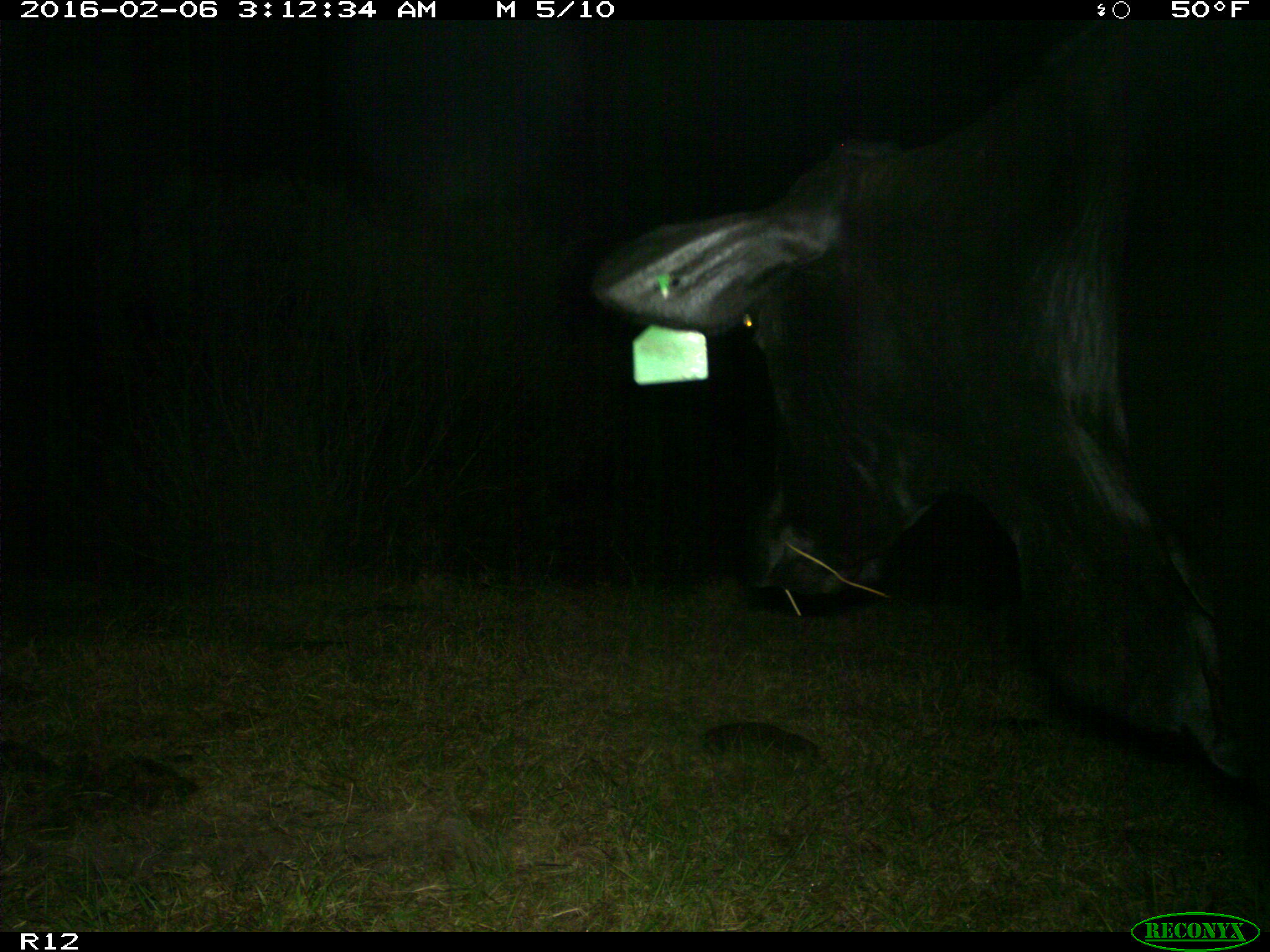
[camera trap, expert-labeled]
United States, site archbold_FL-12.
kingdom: Animalia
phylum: Chordata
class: Mammalia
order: Artiodactyla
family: Bovidae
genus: Bos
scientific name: Bos taurus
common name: domestic cow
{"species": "Bos taurus (domestic cow)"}